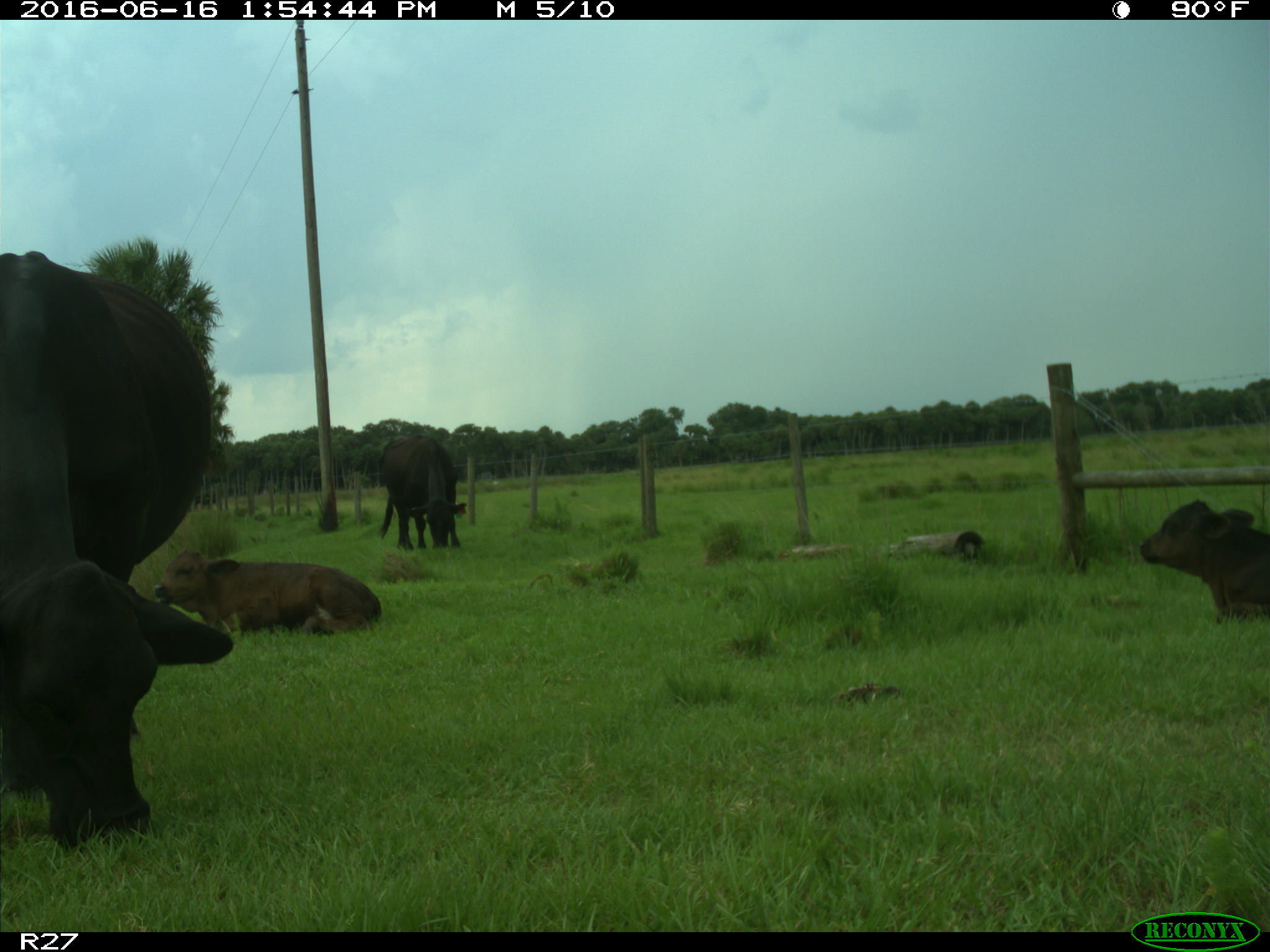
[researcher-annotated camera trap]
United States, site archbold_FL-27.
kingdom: Animalia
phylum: Chordata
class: Mammalia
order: Artiodactyla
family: Bovidae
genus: Bos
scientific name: Bos taurus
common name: domestic cow